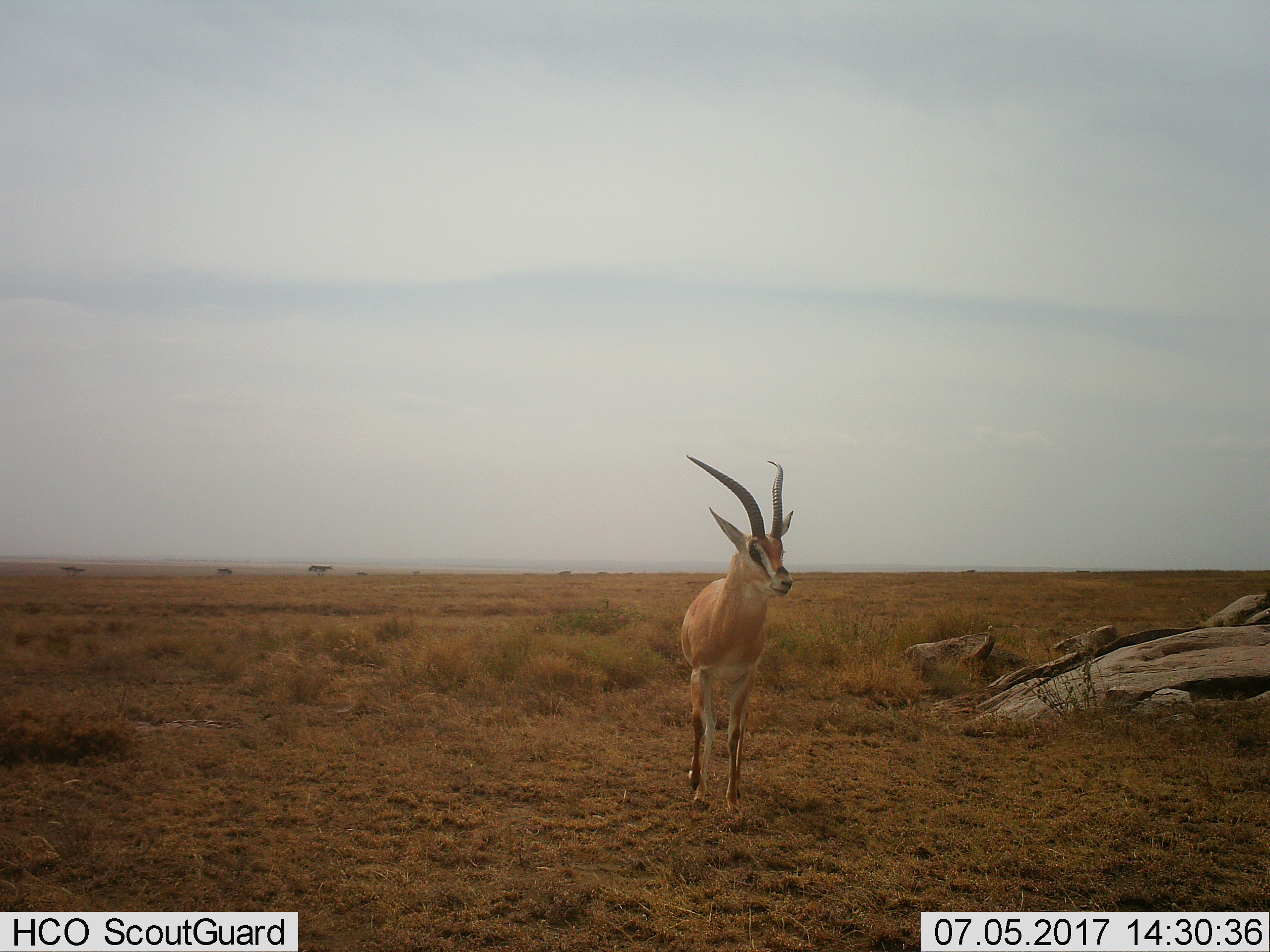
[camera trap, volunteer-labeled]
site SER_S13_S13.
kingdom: Animalia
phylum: Chordata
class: Mammalia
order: Artiodactyla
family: Bovidae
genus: Nanger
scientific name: Nanger granti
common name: grant's gazelle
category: gazellegrants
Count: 1.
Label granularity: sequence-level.